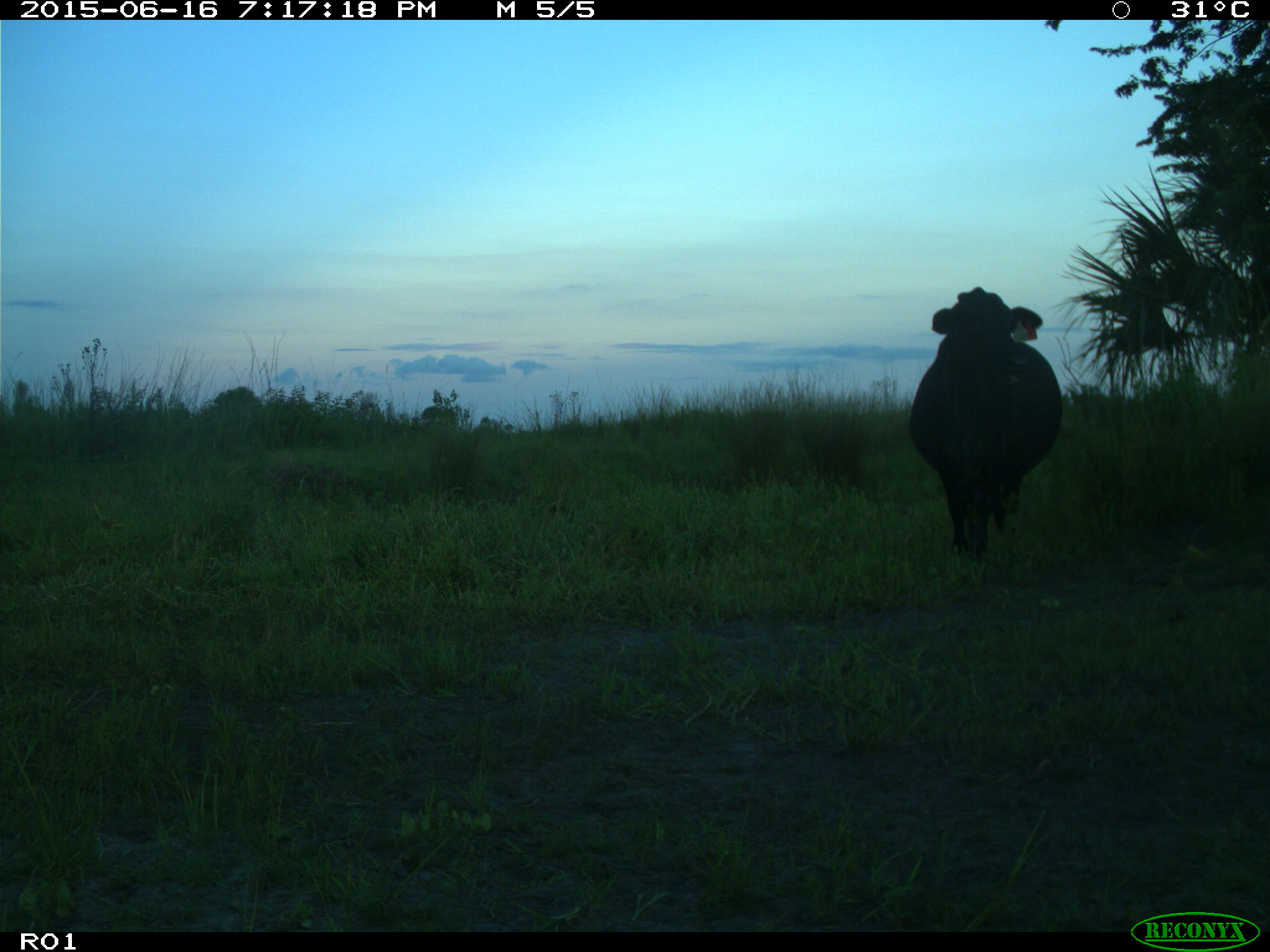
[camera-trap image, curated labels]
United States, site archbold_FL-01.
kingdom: Animalia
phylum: Chordata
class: Mammalia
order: Artiodactyla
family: Bovidae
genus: Bos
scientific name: Bos taurus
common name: domestic cow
Bos taurus (domestic cow).